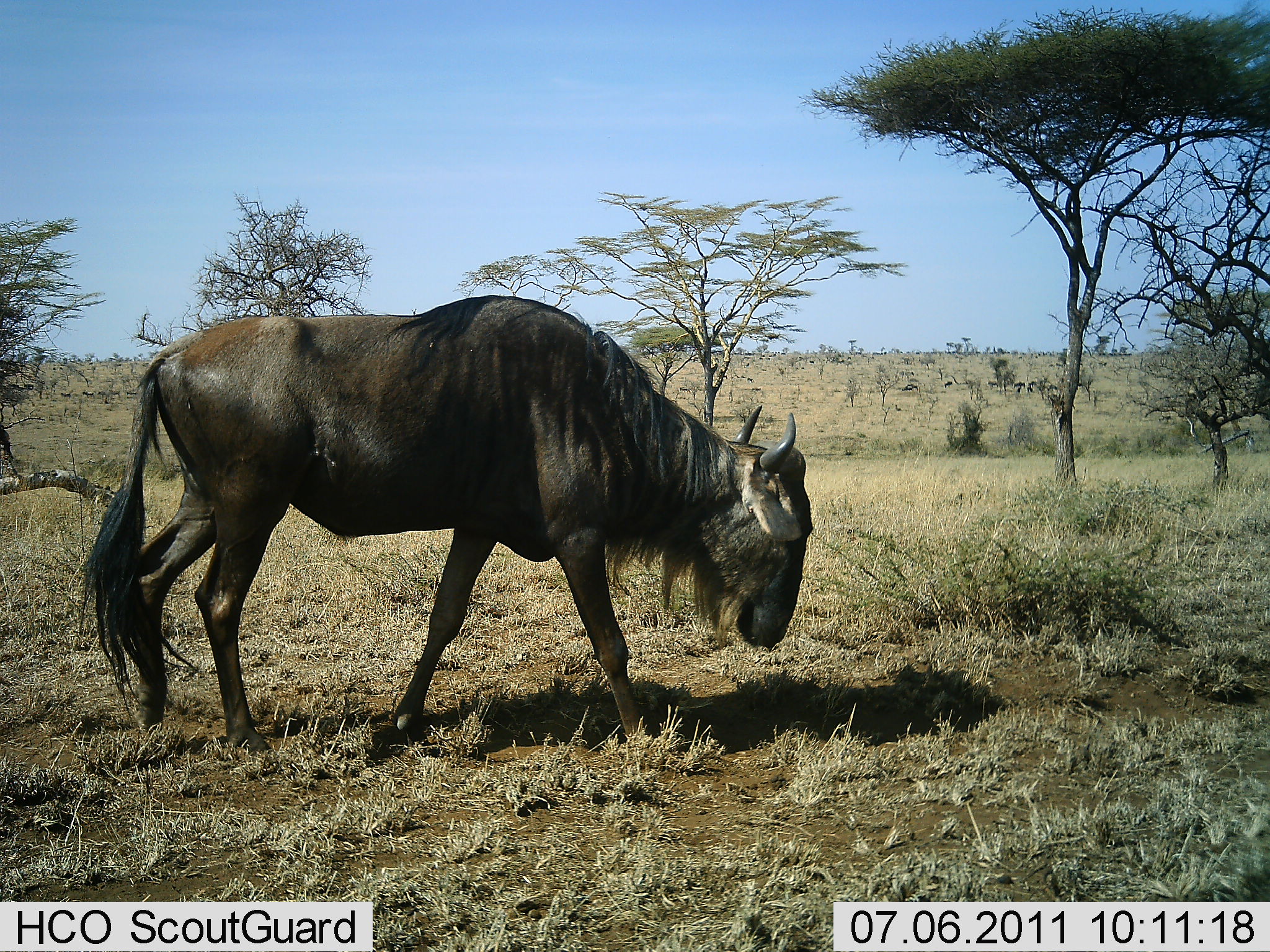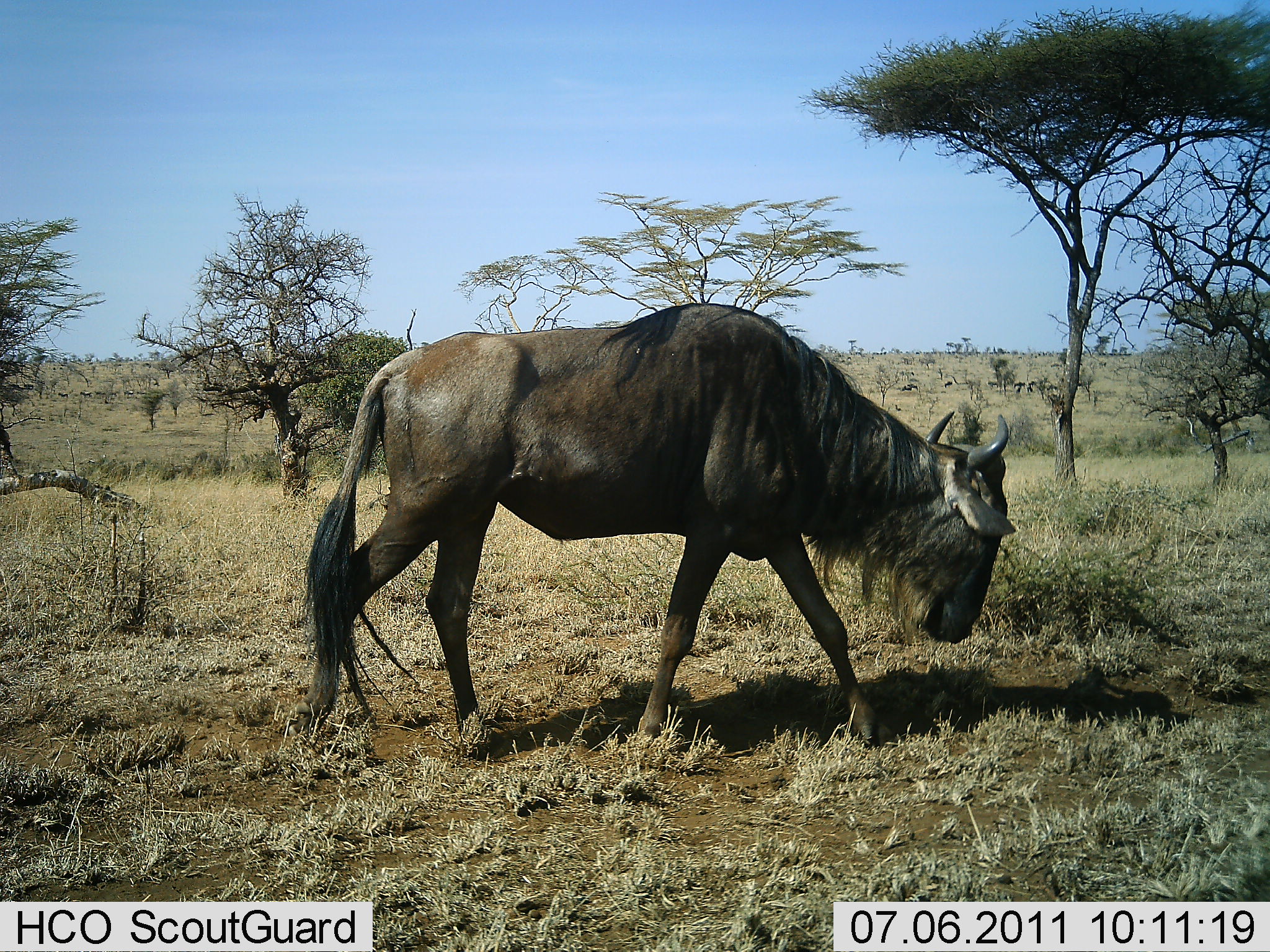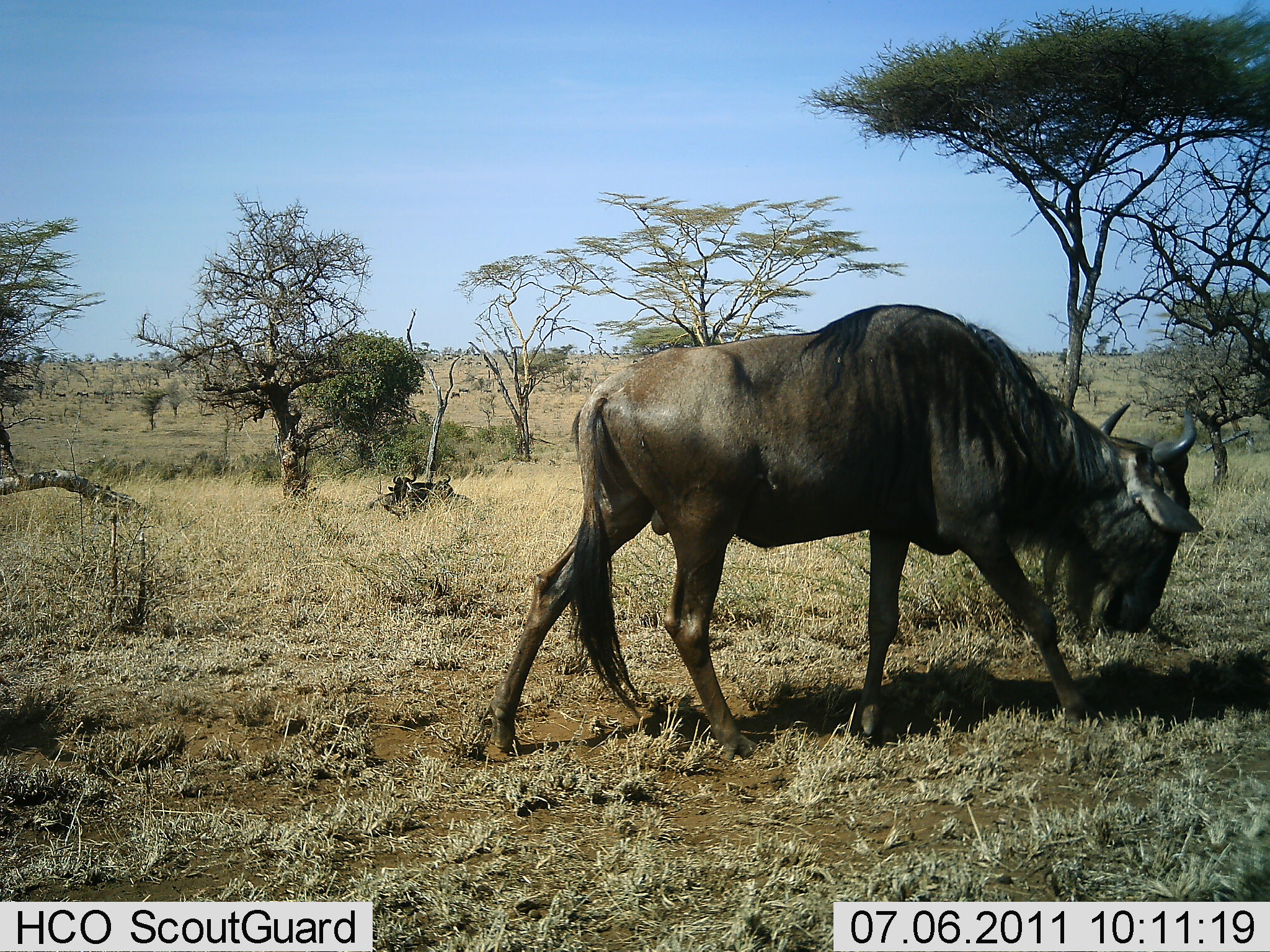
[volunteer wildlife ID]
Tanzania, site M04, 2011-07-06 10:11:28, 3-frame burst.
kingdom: Animalia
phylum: Chordata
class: Mammalia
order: Artiodactyla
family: Bovidae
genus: Connochaetes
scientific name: Connochaetes taurinus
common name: blue wildebeest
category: wildebeest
Wildebeest (blue wildebeest) (Connochaetes taurinus), count 1. Behavior (volunteer vote fractions): standing 20%, resting 0%, moving 80%, interacting 0%. Young present (vote fraction): 0%. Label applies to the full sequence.